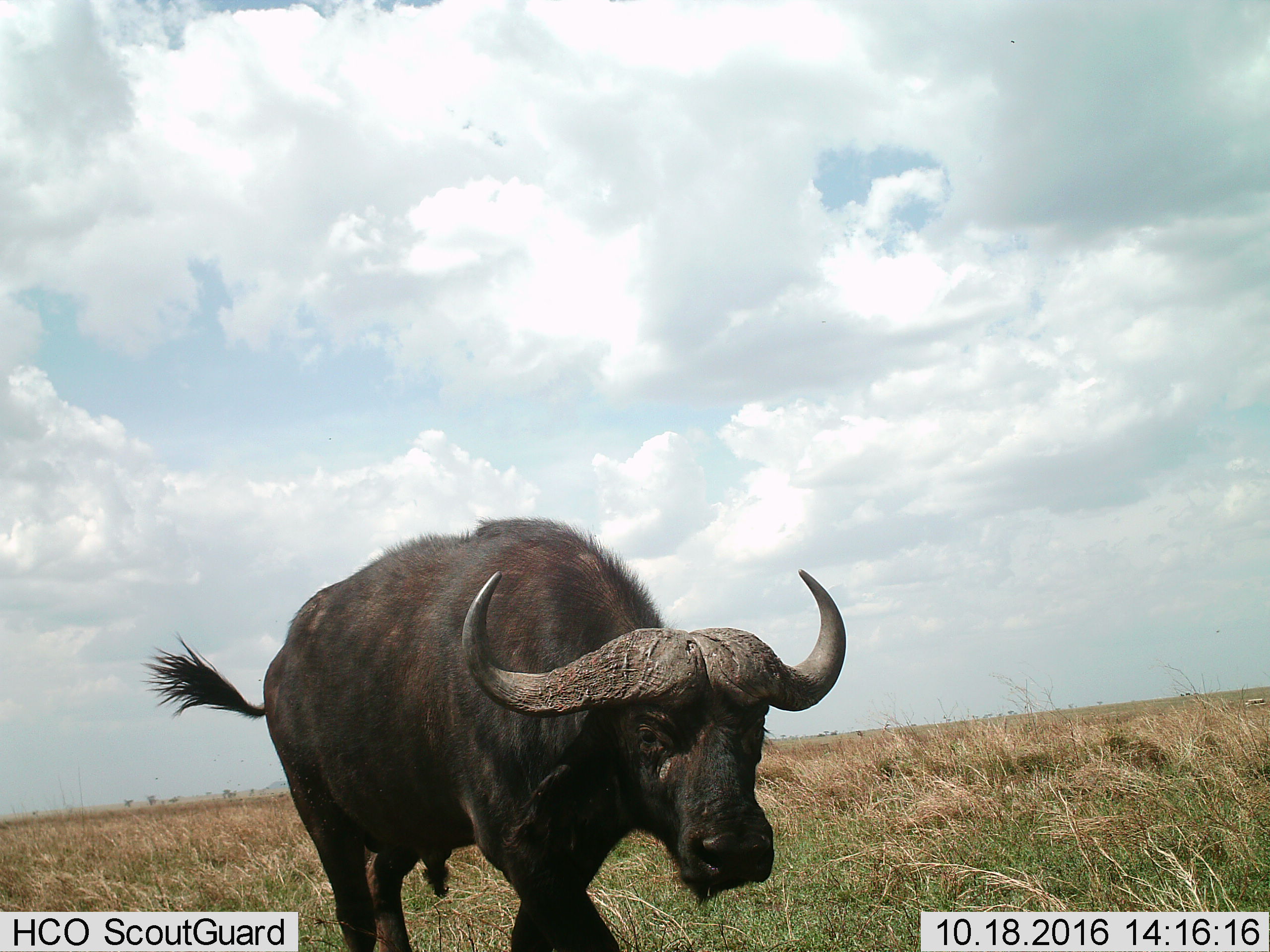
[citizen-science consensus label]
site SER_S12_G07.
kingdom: Animalia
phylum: Chordata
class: Mammalia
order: Artiodactyla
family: Bovidae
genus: Syncerus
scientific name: Syncerus caffer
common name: african buffalo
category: buffalo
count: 1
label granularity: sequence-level